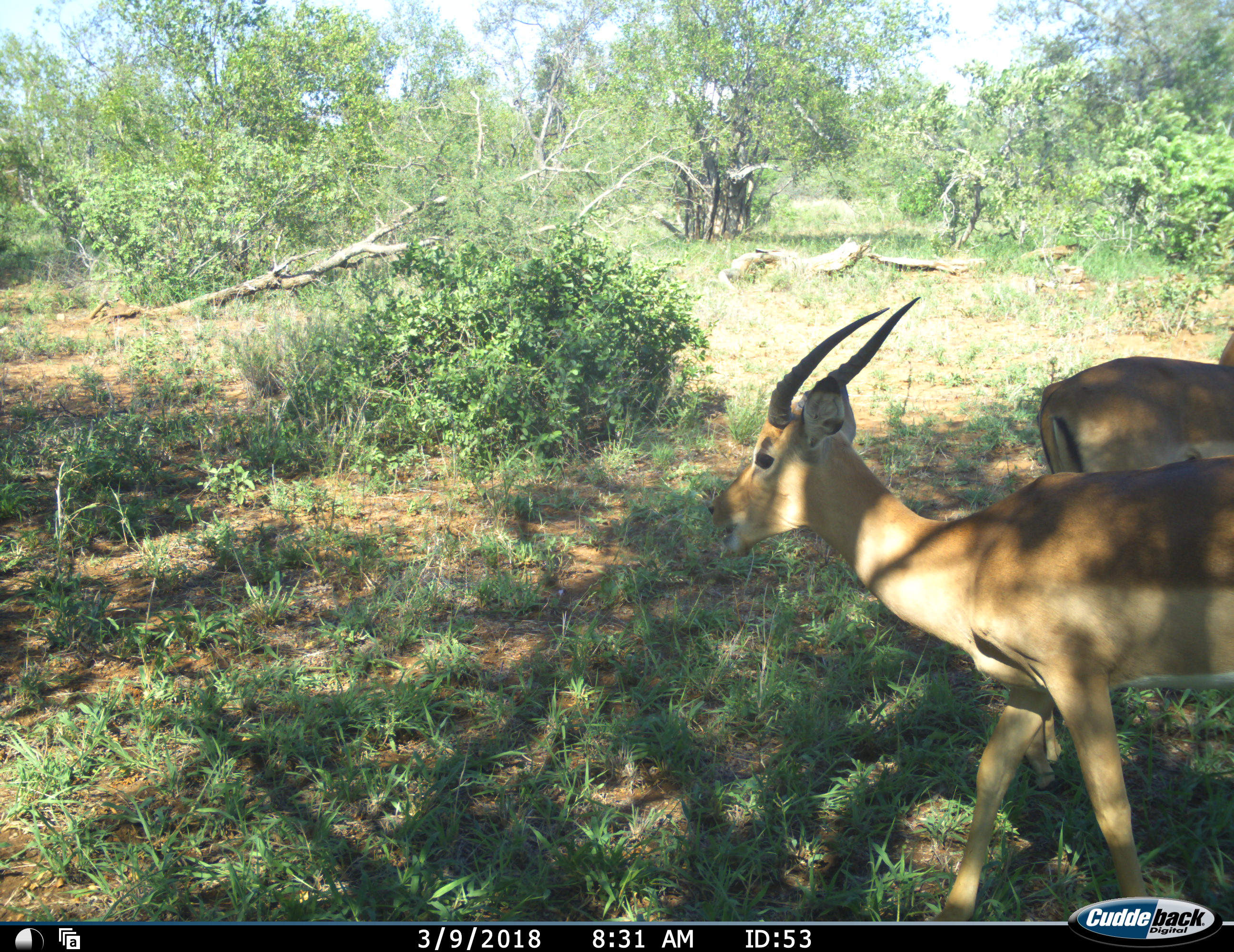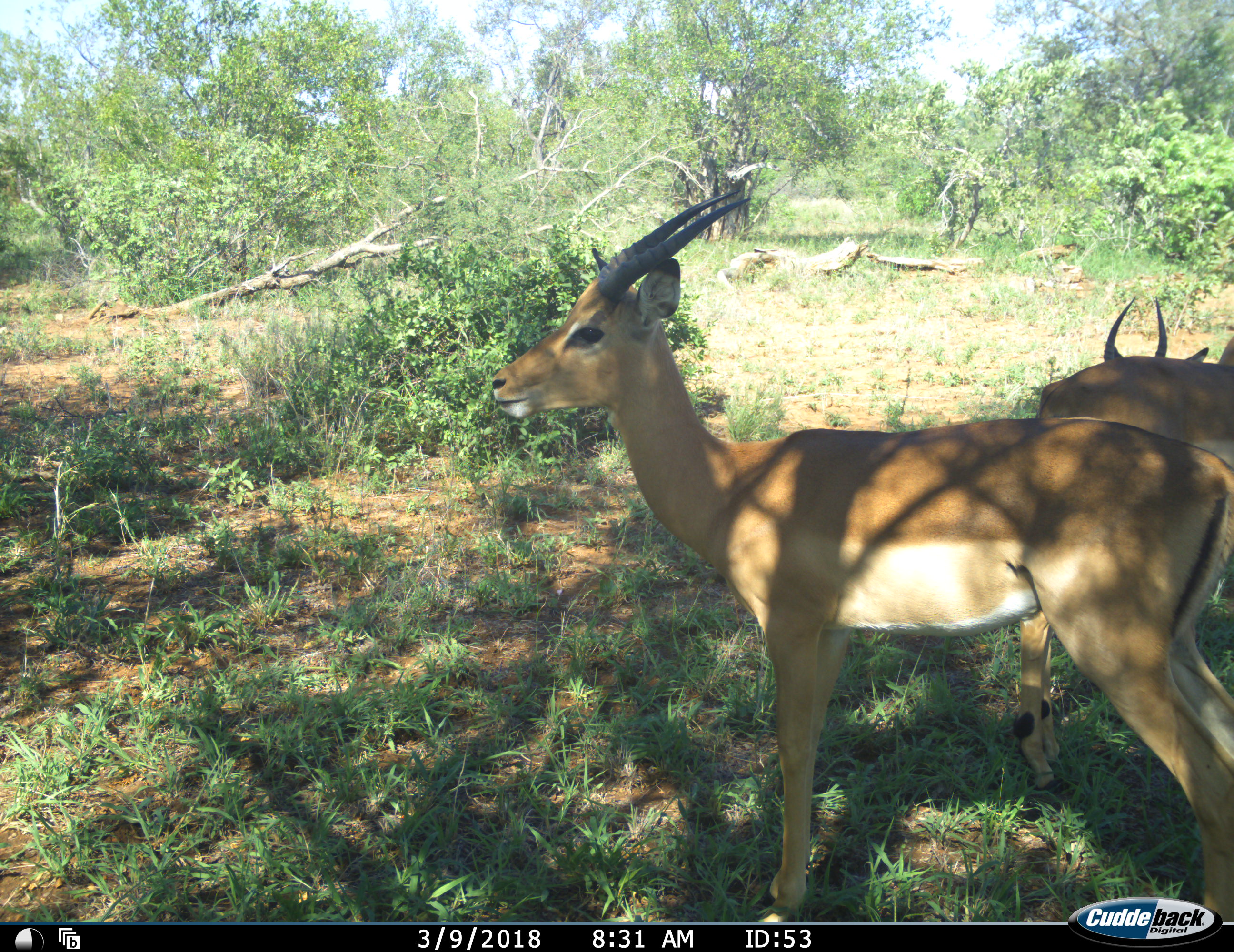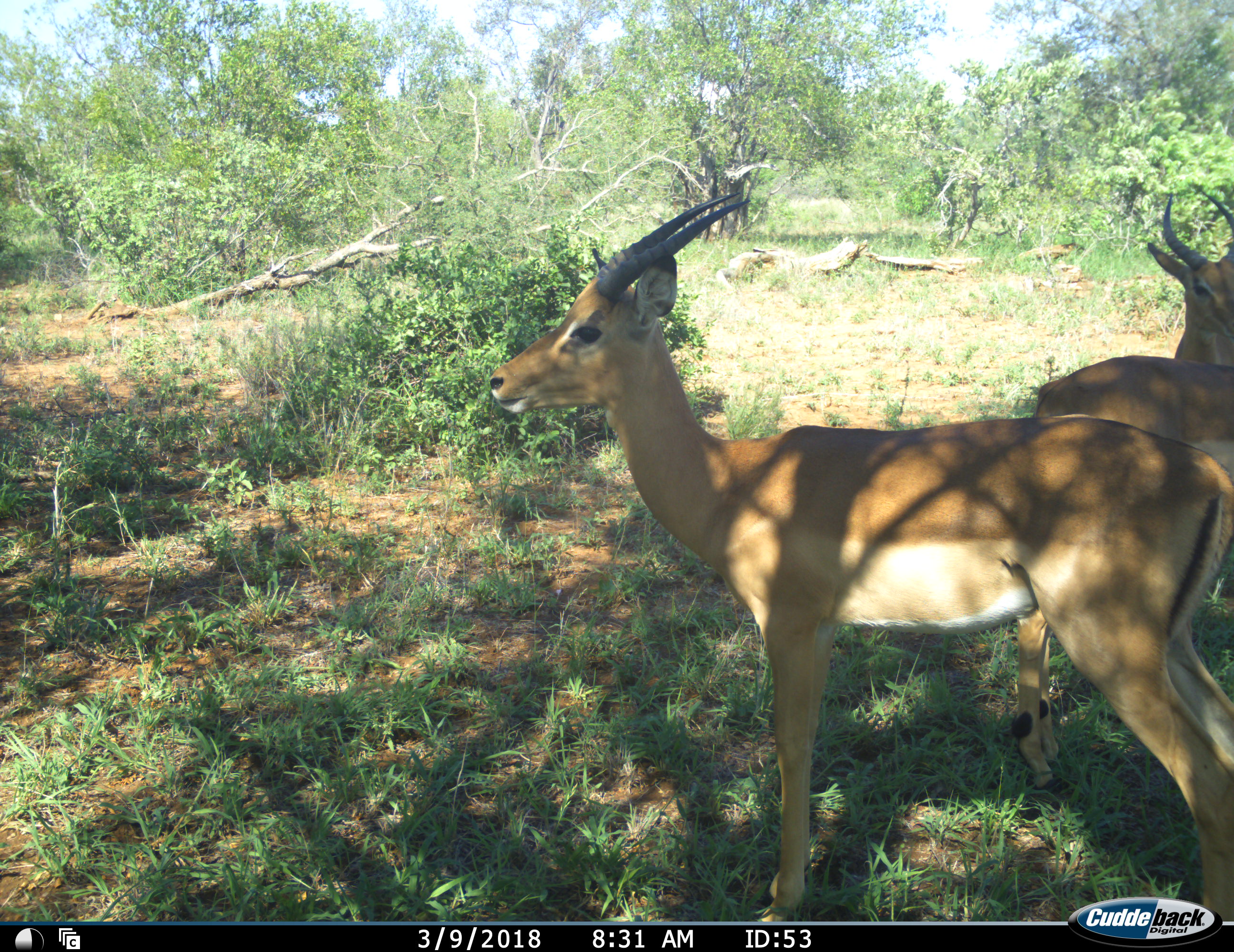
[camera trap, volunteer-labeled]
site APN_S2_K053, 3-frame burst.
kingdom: Animalia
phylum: Chordata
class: Mammalia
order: Artiodactyla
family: Bovidae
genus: Aepyceros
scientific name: Aepyceros melampus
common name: impala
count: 3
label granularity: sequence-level